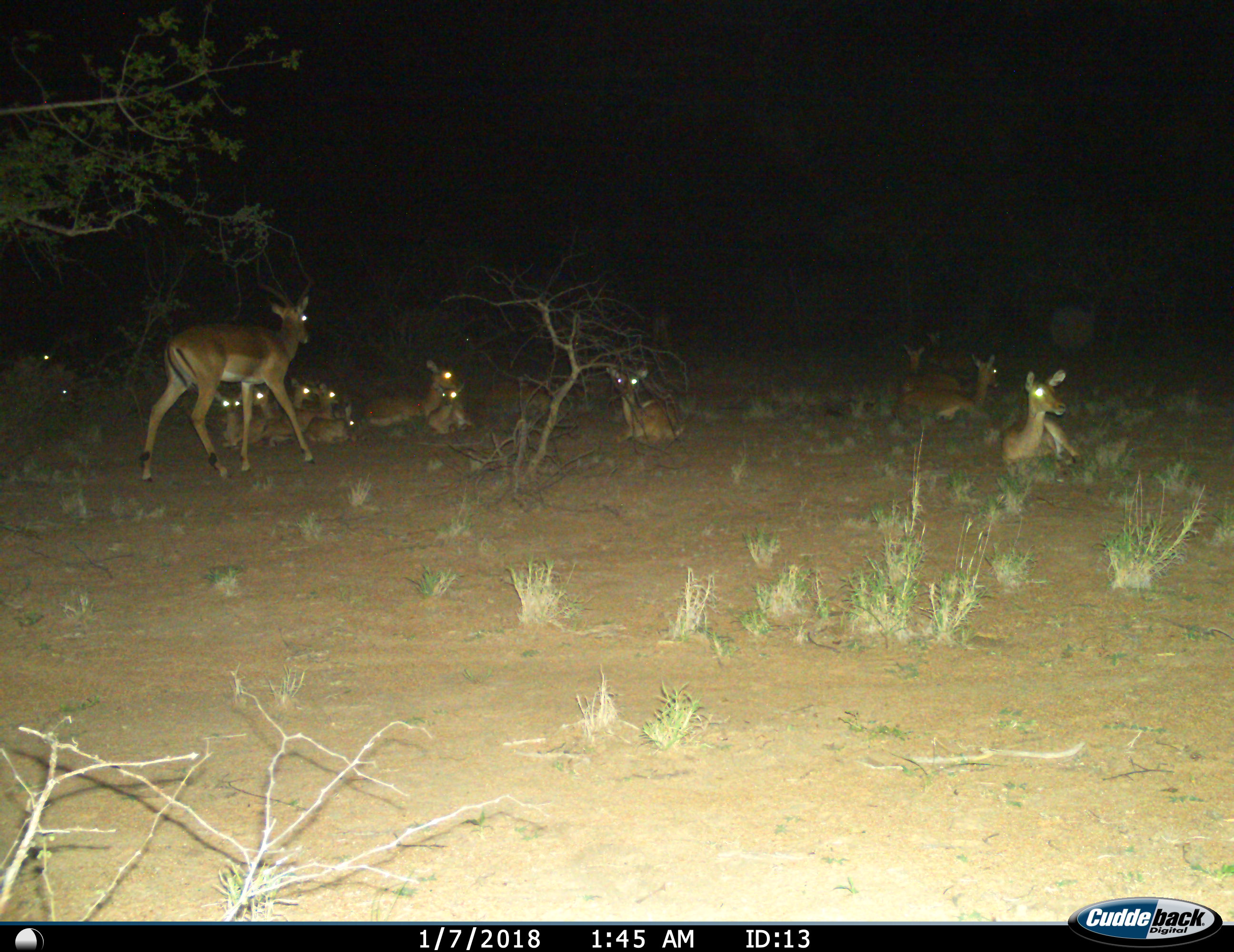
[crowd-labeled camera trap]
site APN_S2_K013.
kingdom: Animalia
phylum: Chordata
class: Mammalia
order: Artiodactyla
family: Bovidae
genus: Aepyceros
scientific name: Aepyceros melampus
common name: impala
Impala (Aepyceros melampus), count 11-50. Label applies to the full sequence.